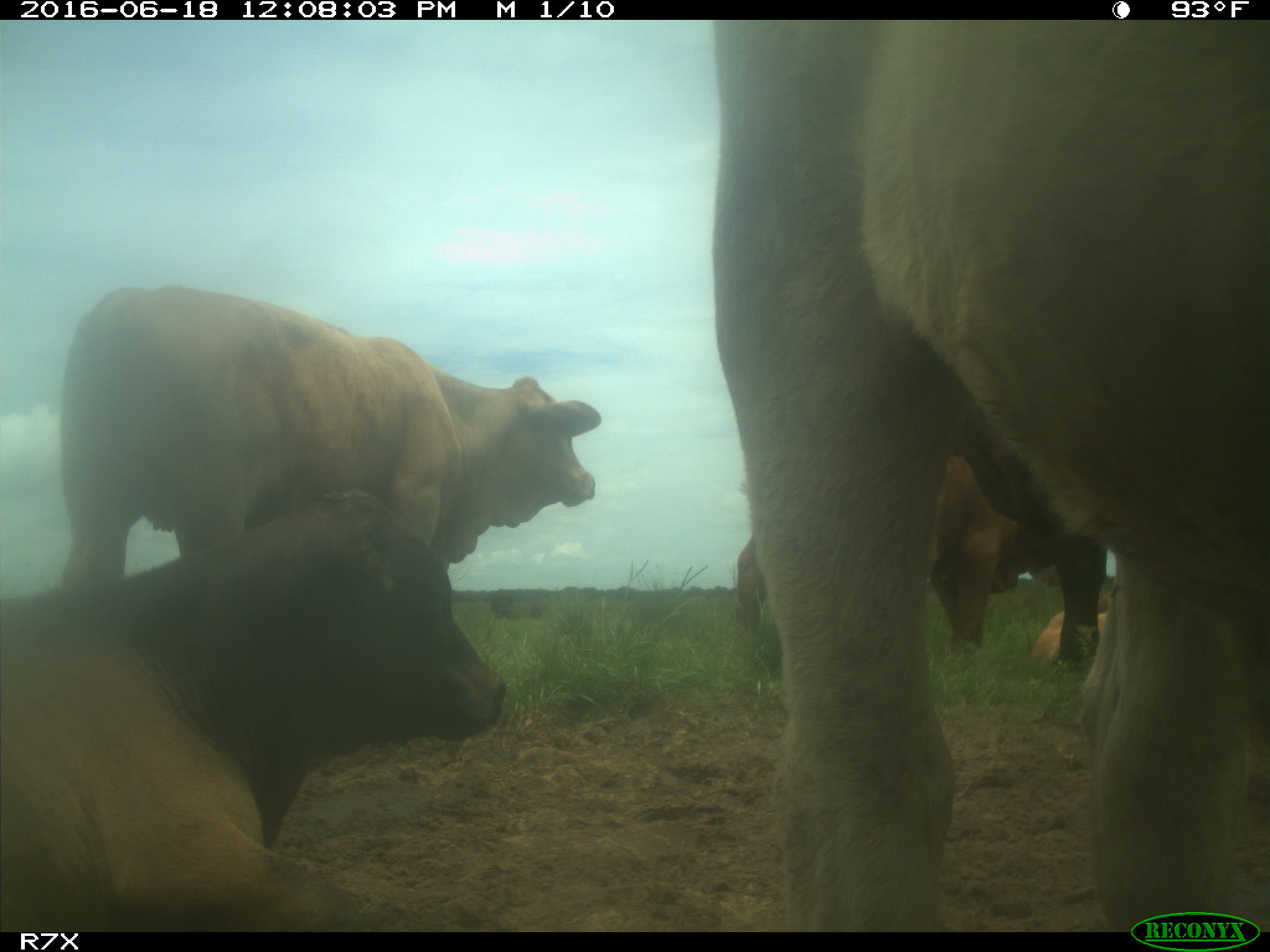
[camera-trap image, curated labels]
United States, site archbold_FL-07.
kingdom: Animalia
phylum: Chordata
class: Mammalia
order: Artiodactyla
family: Bovidae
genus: Bos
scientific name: Bos taurus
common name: domestic cow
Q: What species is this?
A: Bos taurus (domestic cow).